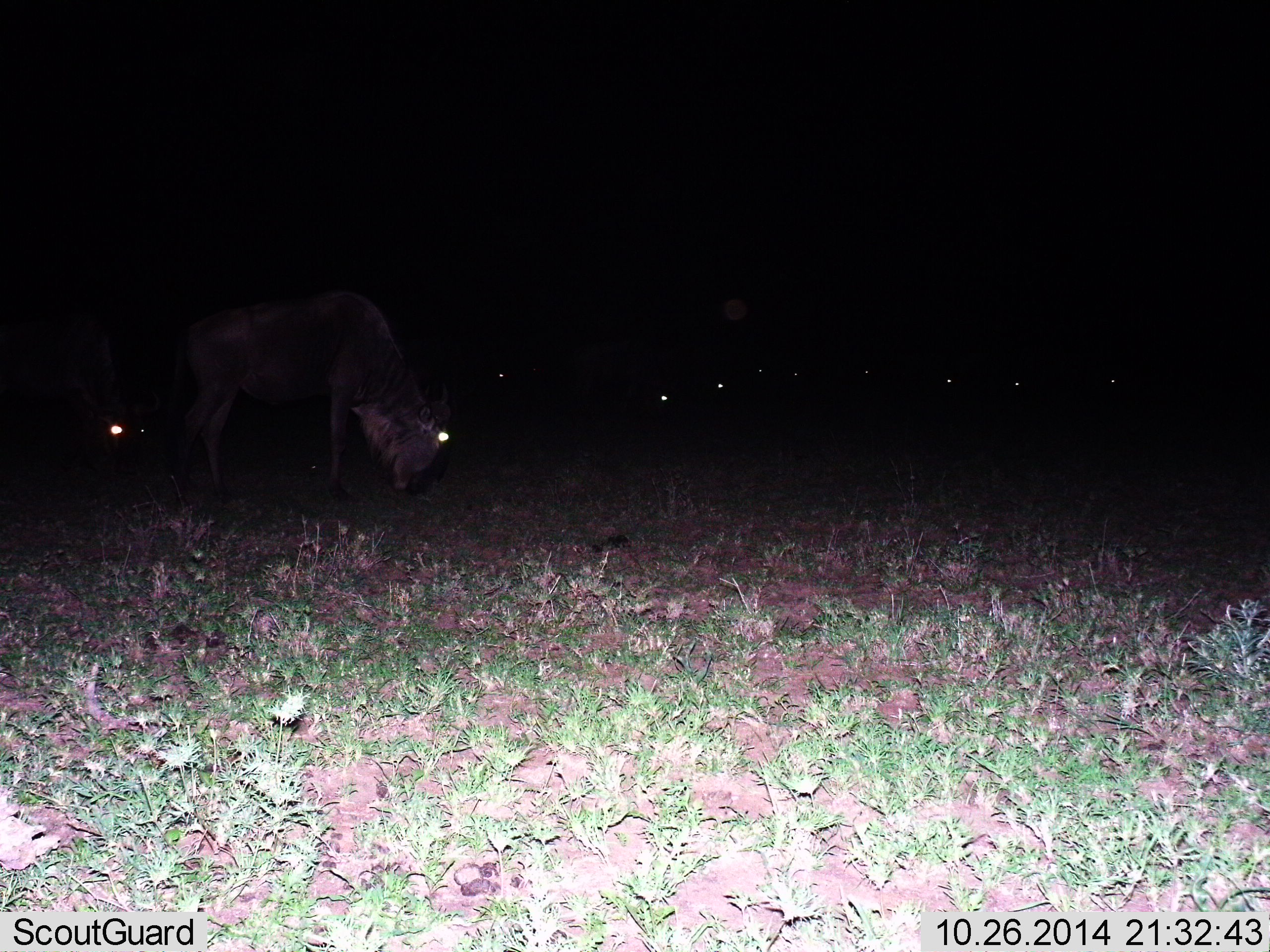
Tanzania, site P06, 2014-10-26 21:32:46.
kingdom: Animalia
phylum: Chordata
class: Mammalia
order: Artiodactyla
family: Bovidae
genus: Connochaetes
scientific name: Connochaetes taurinus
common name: blue wildebeest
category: wildebeest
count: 10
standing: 50%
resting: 20%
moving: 0%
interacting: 0%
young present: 0%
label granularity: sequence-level